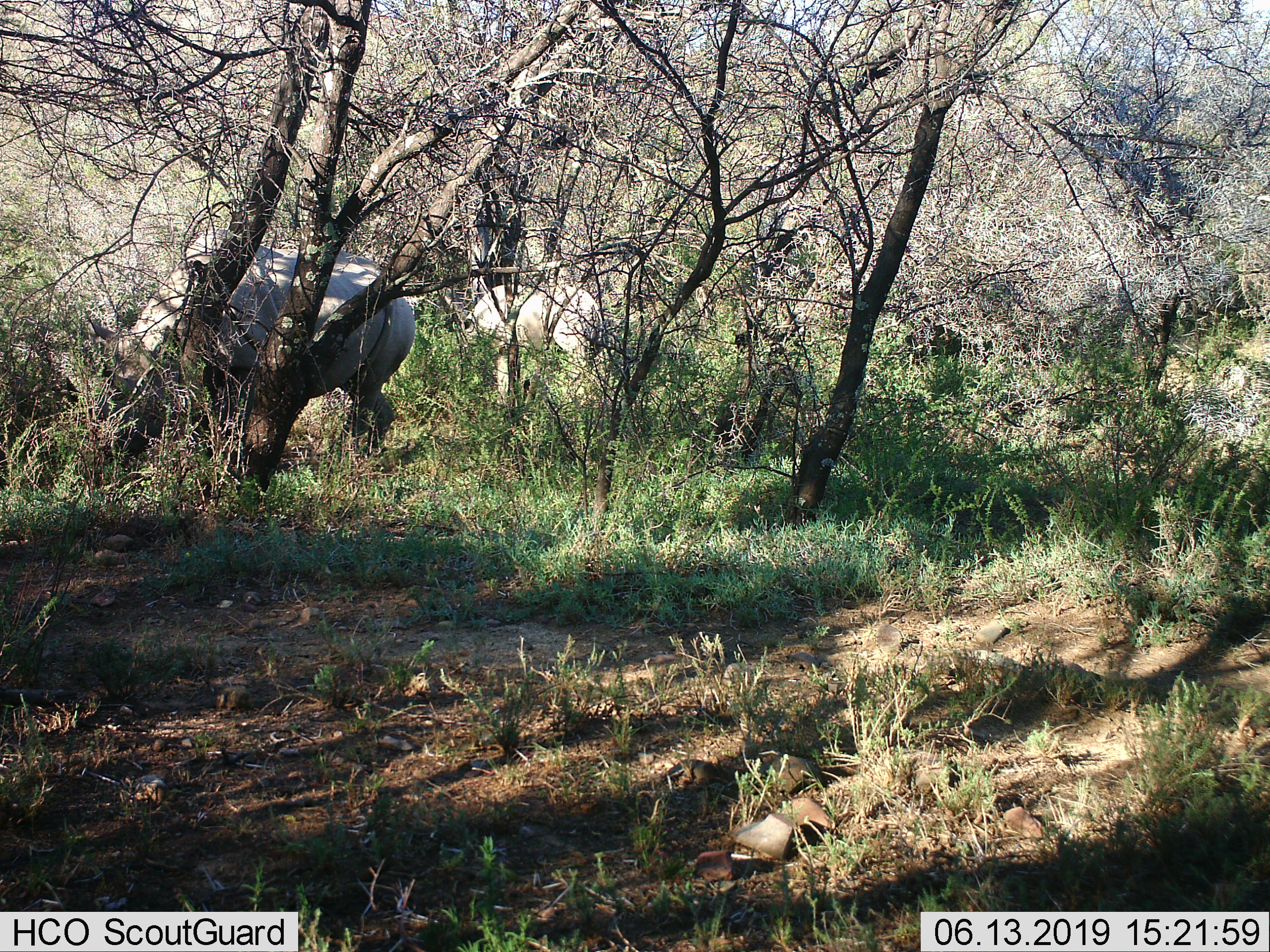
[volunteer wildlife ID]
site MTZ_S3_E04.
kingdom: Animalia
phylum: Chordata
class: Mammalia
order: Perissodactyla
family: Rhinocerotidae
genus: Diceros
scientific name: Diceros bicornis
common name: black rhinoceros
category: rhinocerosblack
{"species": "rhinocerosblack (black rhinoceros) (Diceros bicornis)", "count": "2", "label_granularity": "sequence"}